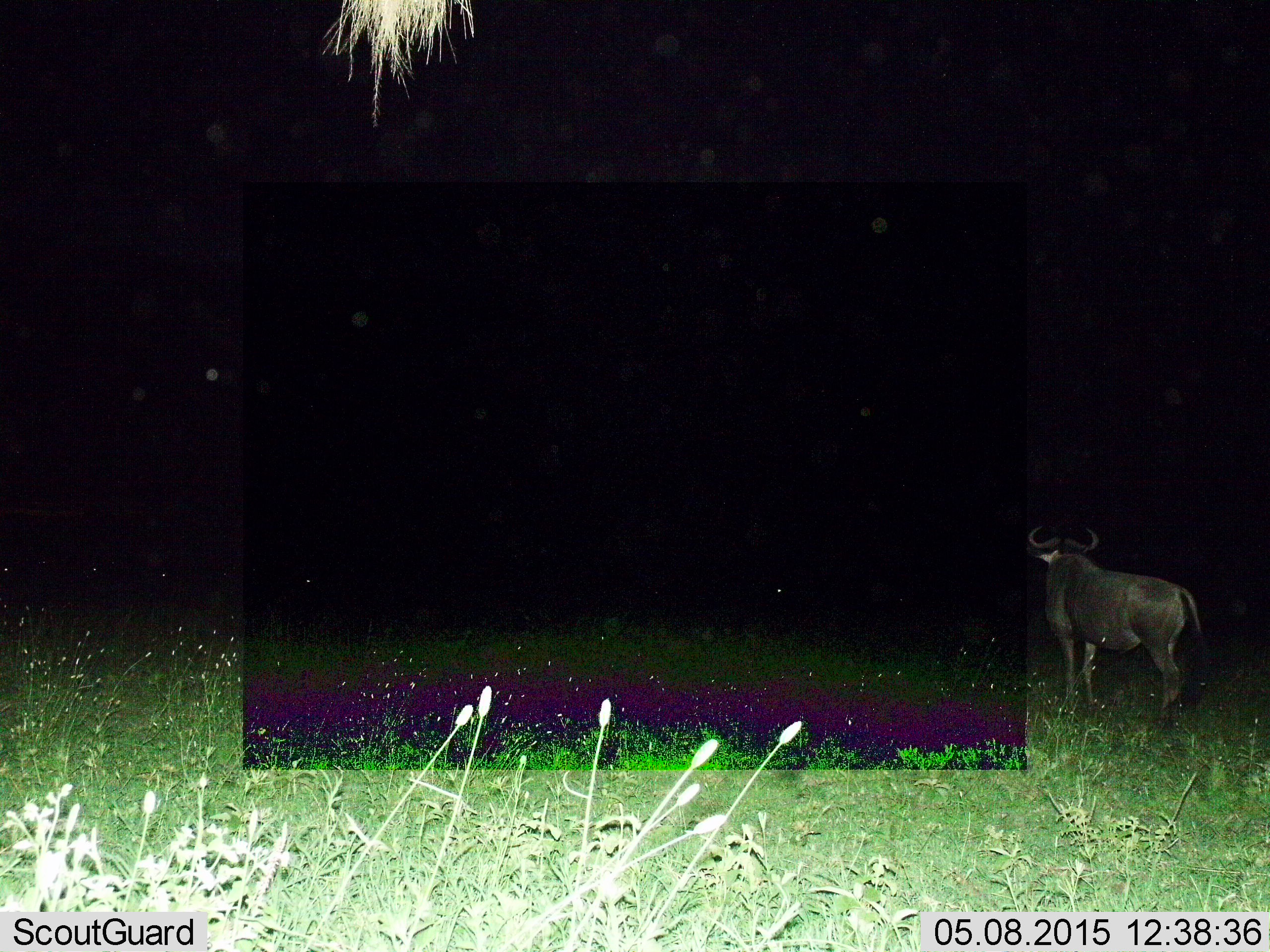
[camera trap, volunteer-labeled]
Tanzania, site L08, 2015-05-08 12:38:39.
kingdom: Animalia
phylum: Chordata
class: Mammalia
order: Artiodactyla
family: Bovidae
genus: Connochaetes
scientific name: Connochaetes taurinus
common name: blue wildebeest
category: wildebeest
Wildebeest (blue wildebeest) (Connochaetes taurinus), count 1. Behavior (volunteer vote fractions): standing 100%, resting 0%, moving 0%, interacting 0%. Young present (vote fraction): 0%. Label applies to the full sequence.